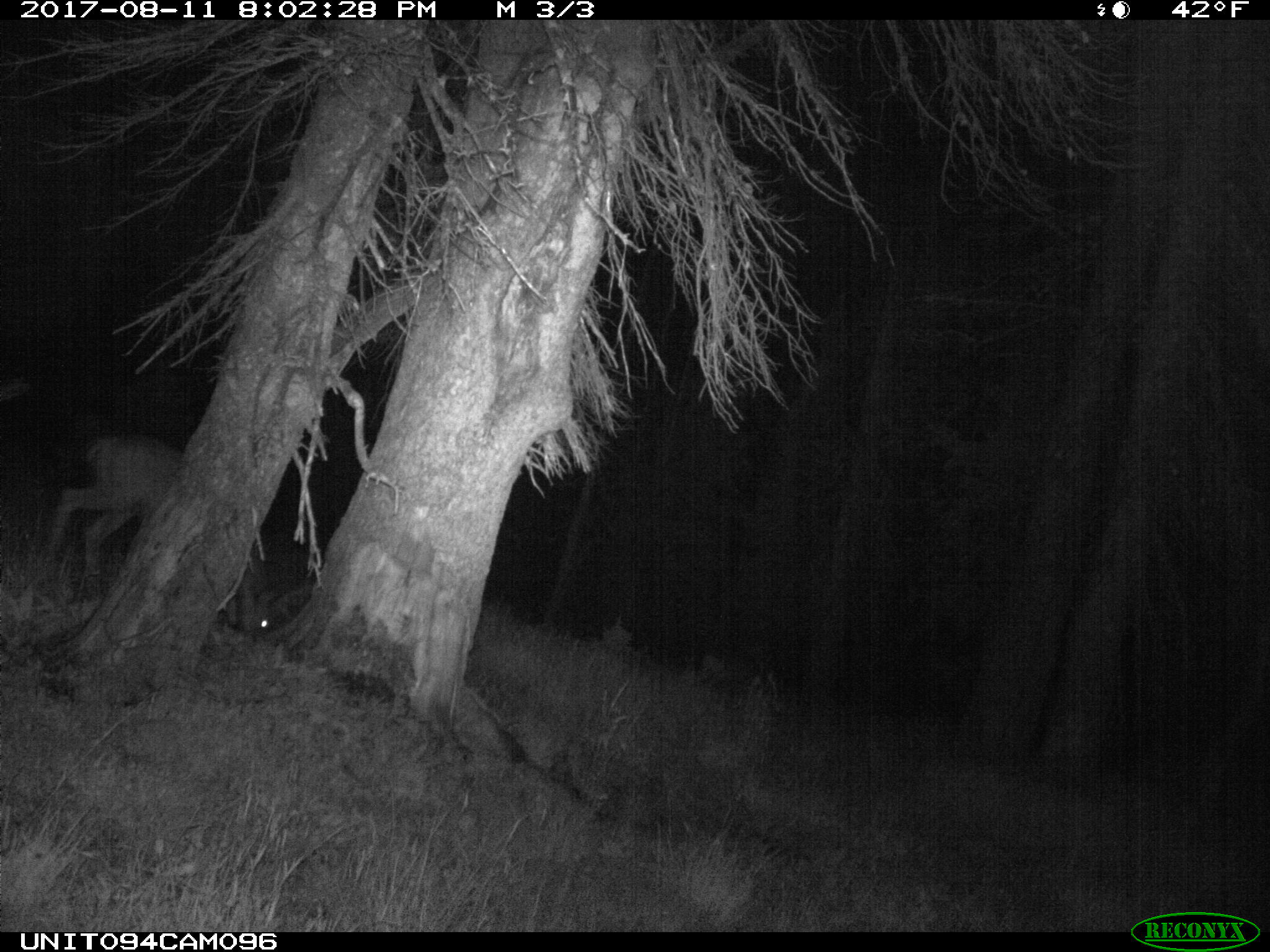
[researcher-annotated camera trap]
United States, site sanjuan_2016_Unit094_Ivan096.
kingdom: Animalia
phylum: Chordata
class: Mammalia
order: Artiodactyla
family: Cervidae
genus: Odocoileus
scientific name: Odocoileus hemionus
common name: mule deer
Odocoileus hemionus (mule deer).